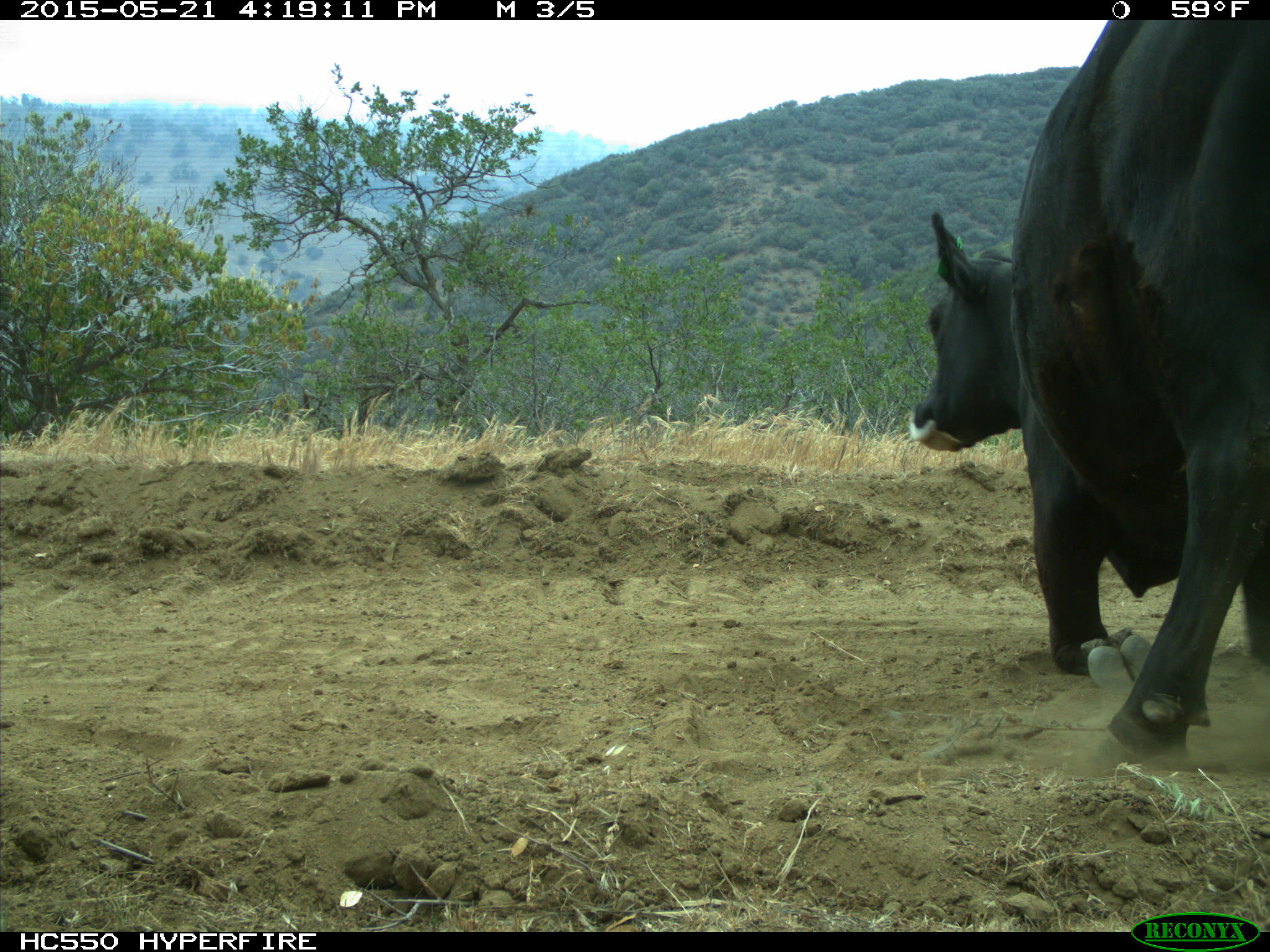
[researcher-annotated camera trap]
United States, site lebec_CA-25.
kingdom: Animalia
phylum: Chordata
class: Mammalia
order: Artiodactyla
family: Bovidae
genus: Bos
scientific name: Bos taurus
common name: domestic cow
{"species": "Bos taurus (domestic cow)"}